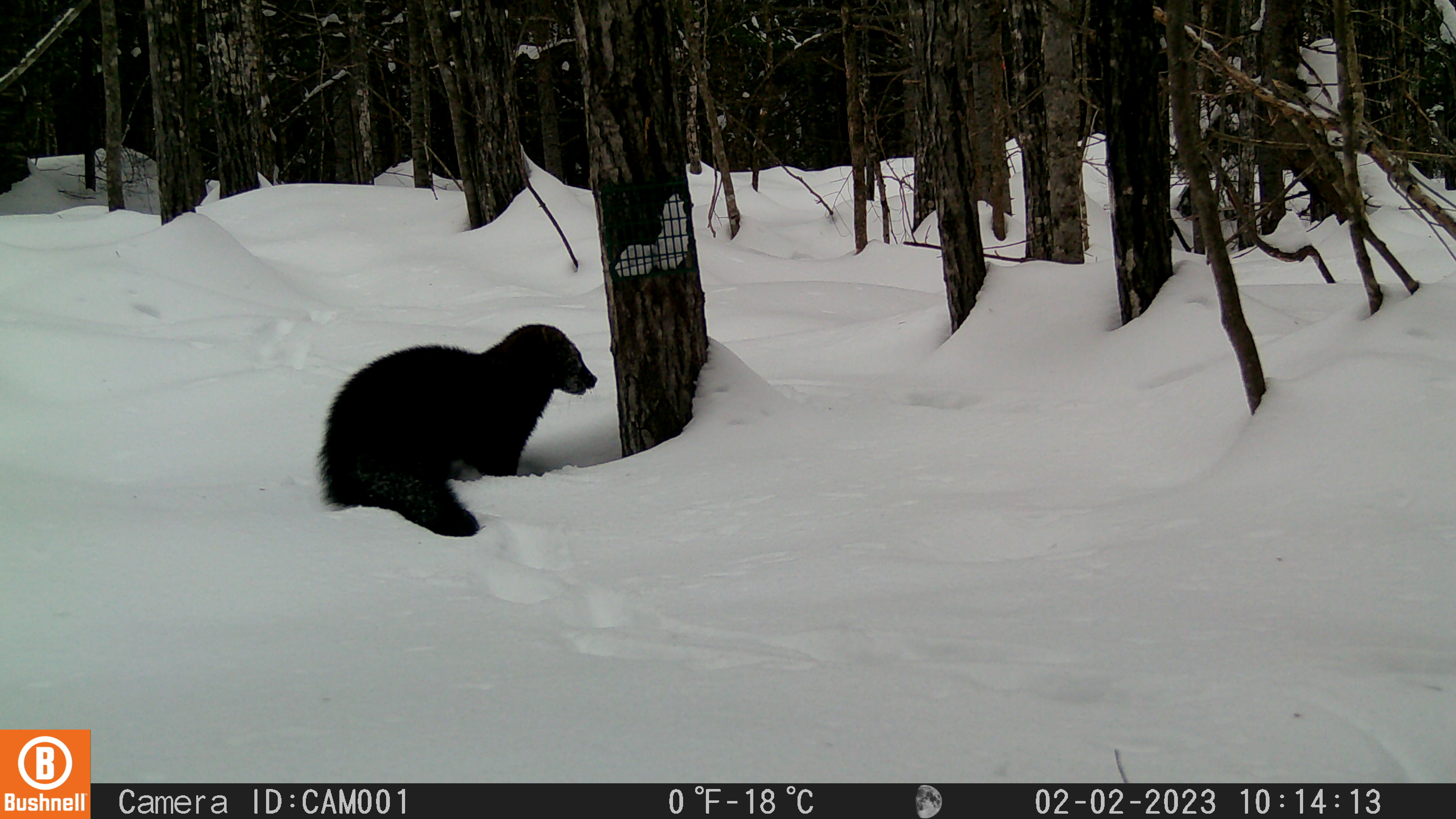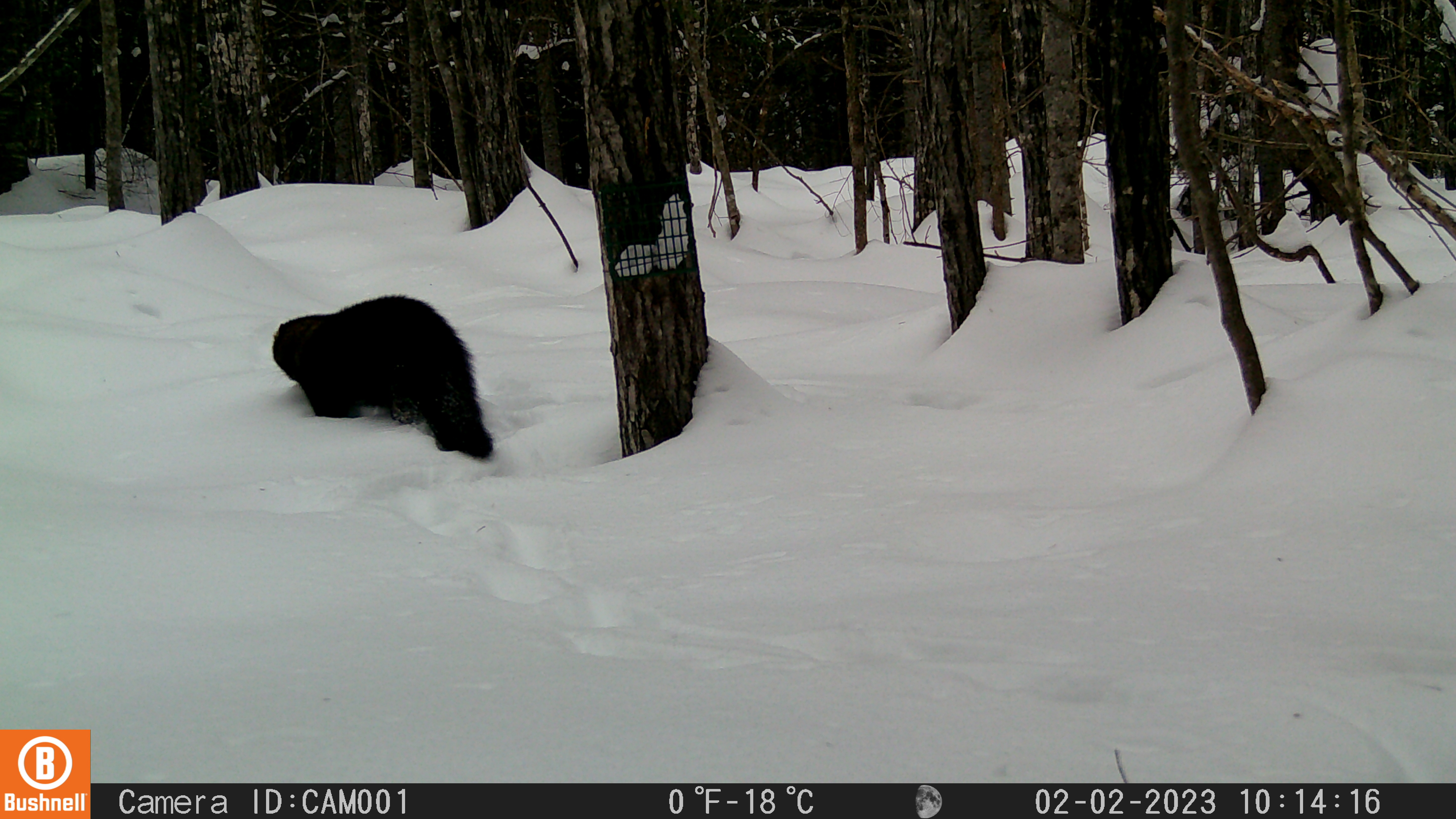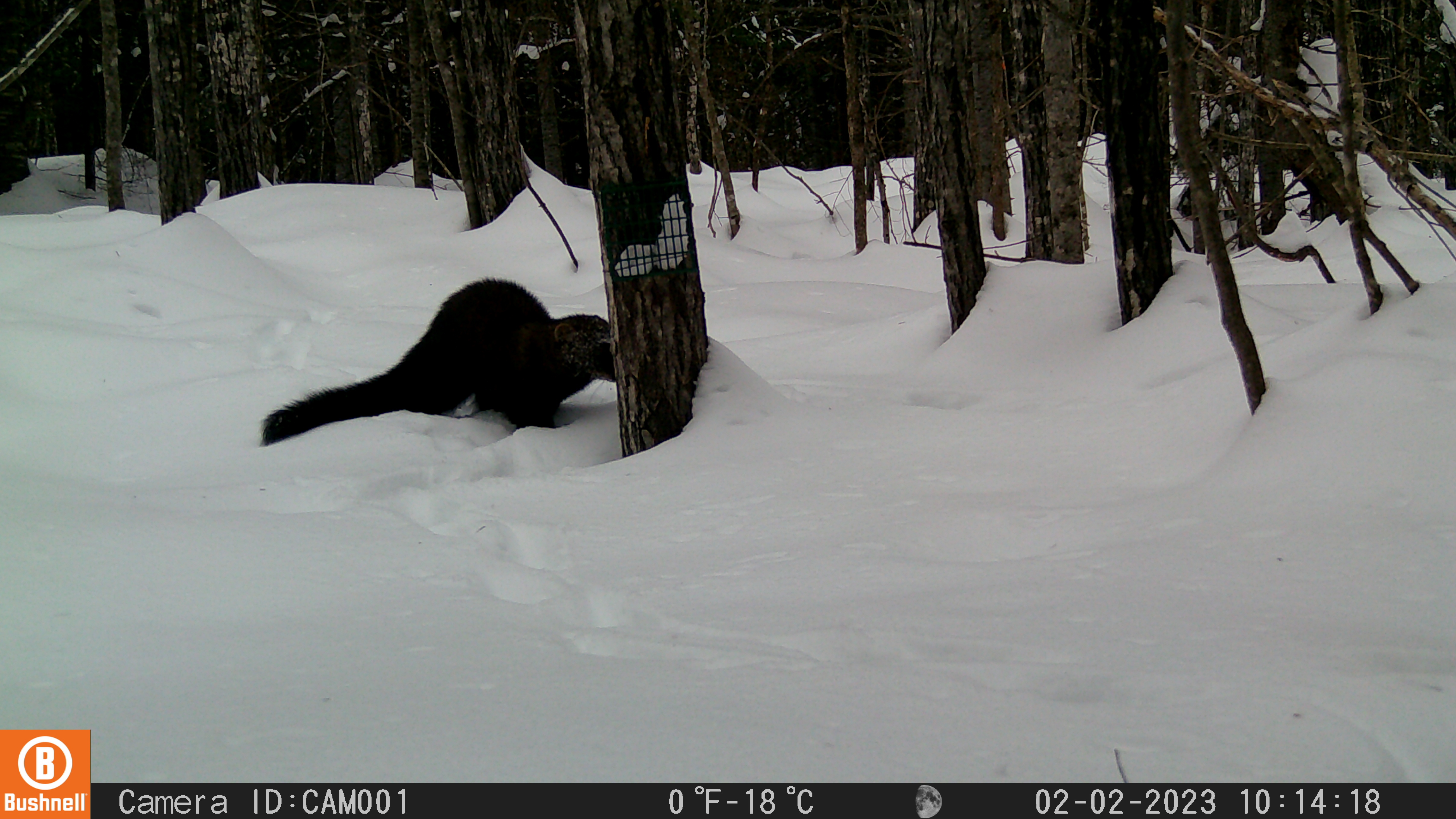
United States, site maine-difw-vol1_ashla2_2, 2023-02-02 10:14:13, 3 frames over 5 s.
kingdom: Animalia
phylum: Chordata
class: Mammalia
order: Carnivora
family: Mustelidae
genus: Pekania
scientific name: Pekania pennanti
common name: fisher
Fisher (Pekania pennanti).